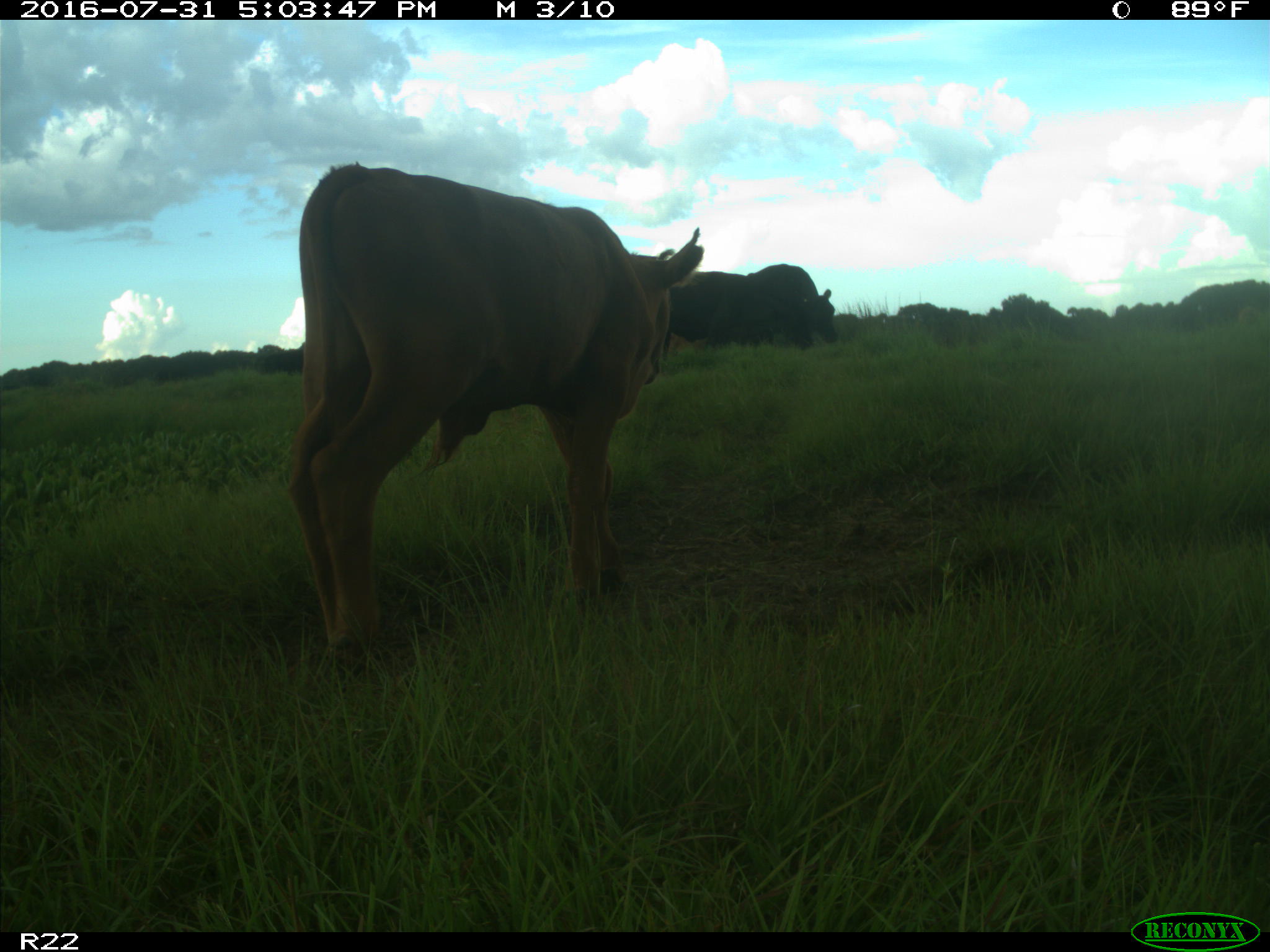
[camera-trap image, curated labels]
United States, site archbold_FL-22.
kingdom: Animalia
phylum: Chordata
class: Mammalia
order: Artiodactyla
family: Bovidae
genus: Bos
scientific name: Bos taurus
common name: domestic cow